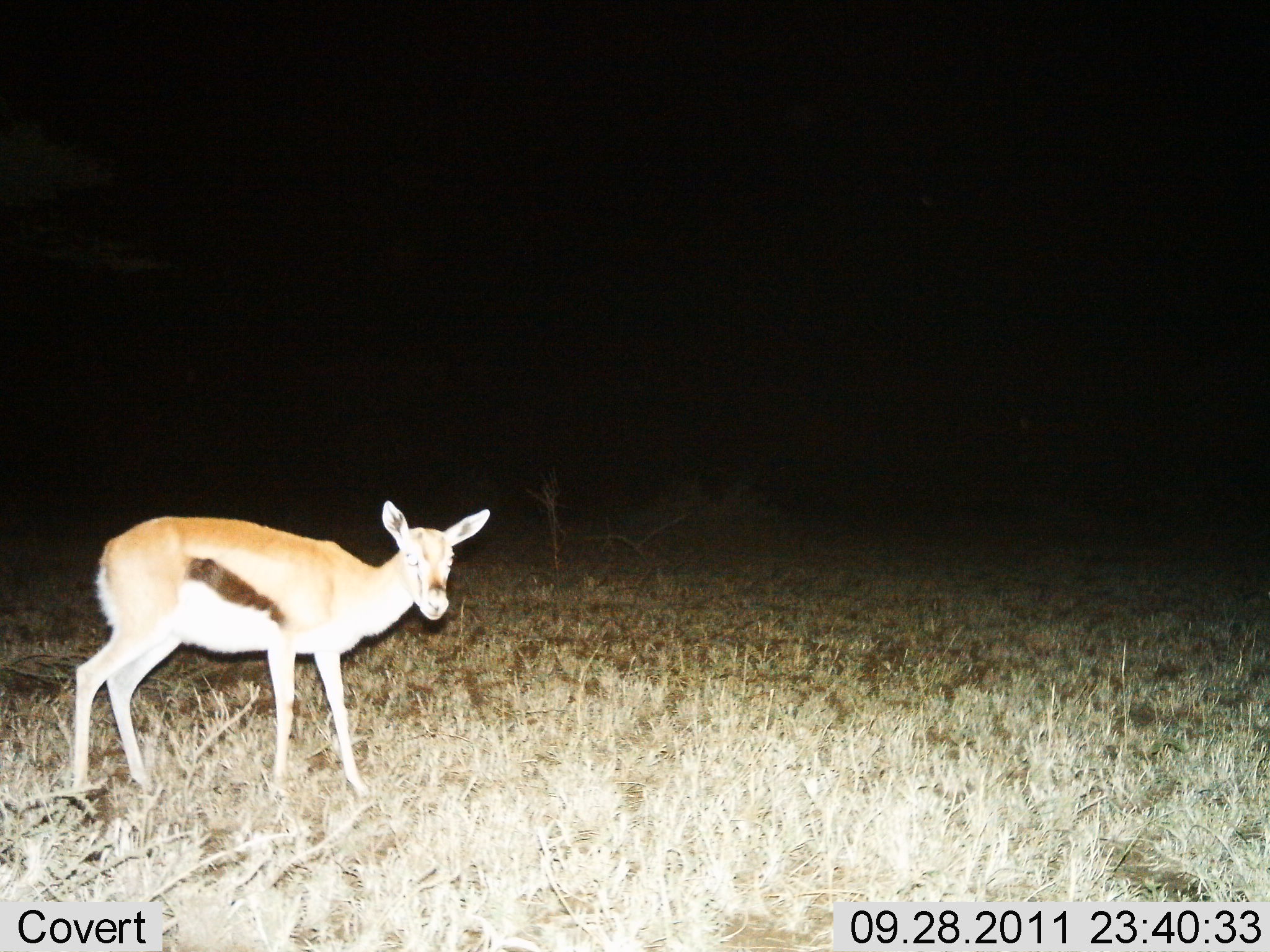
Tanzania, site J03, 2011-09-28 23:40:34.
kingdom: Animalia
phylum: Chordata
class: Mammalia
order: Artiodactyla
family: Bovidae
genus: Eudorcas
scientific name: Eudorcas thomsonii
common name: thomson's gazelle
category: gazellethomsons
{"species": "gazellethomsons (thomson's gazelle) (Eudorcas thomsonii)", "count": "1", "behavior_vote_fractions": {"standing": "100%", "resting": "0%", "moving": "0%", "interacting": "0%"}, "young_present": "8%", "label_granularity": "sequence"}